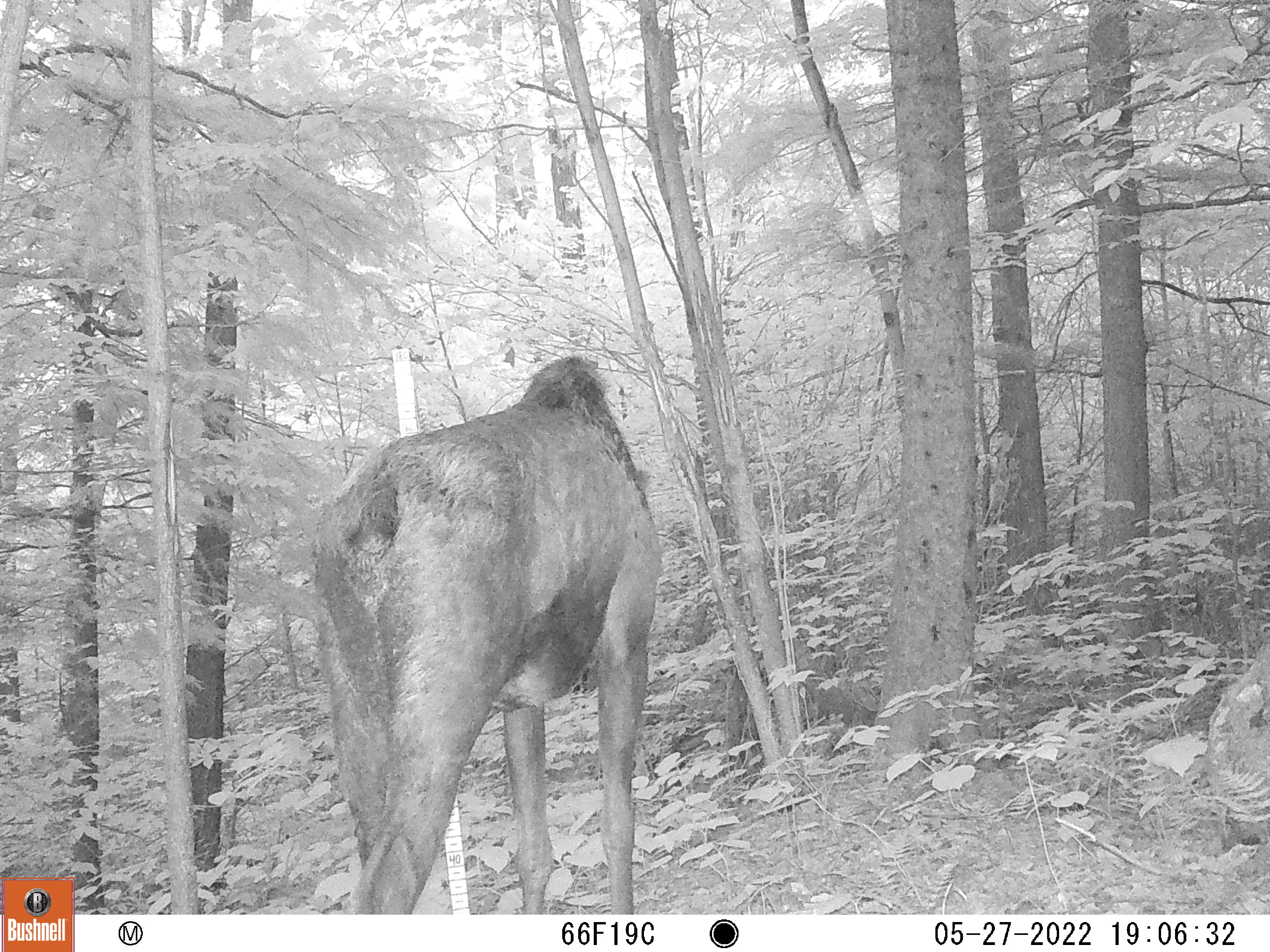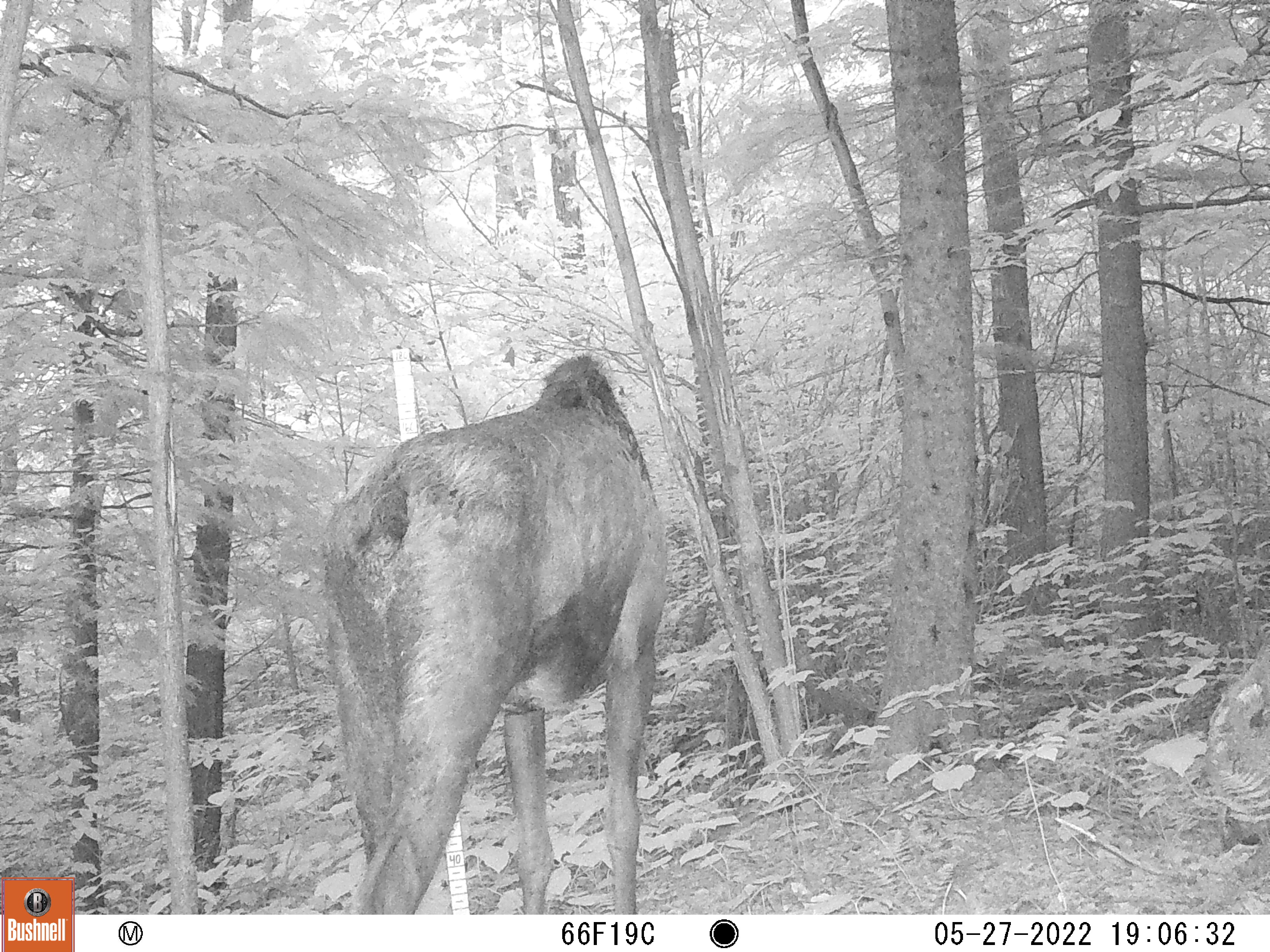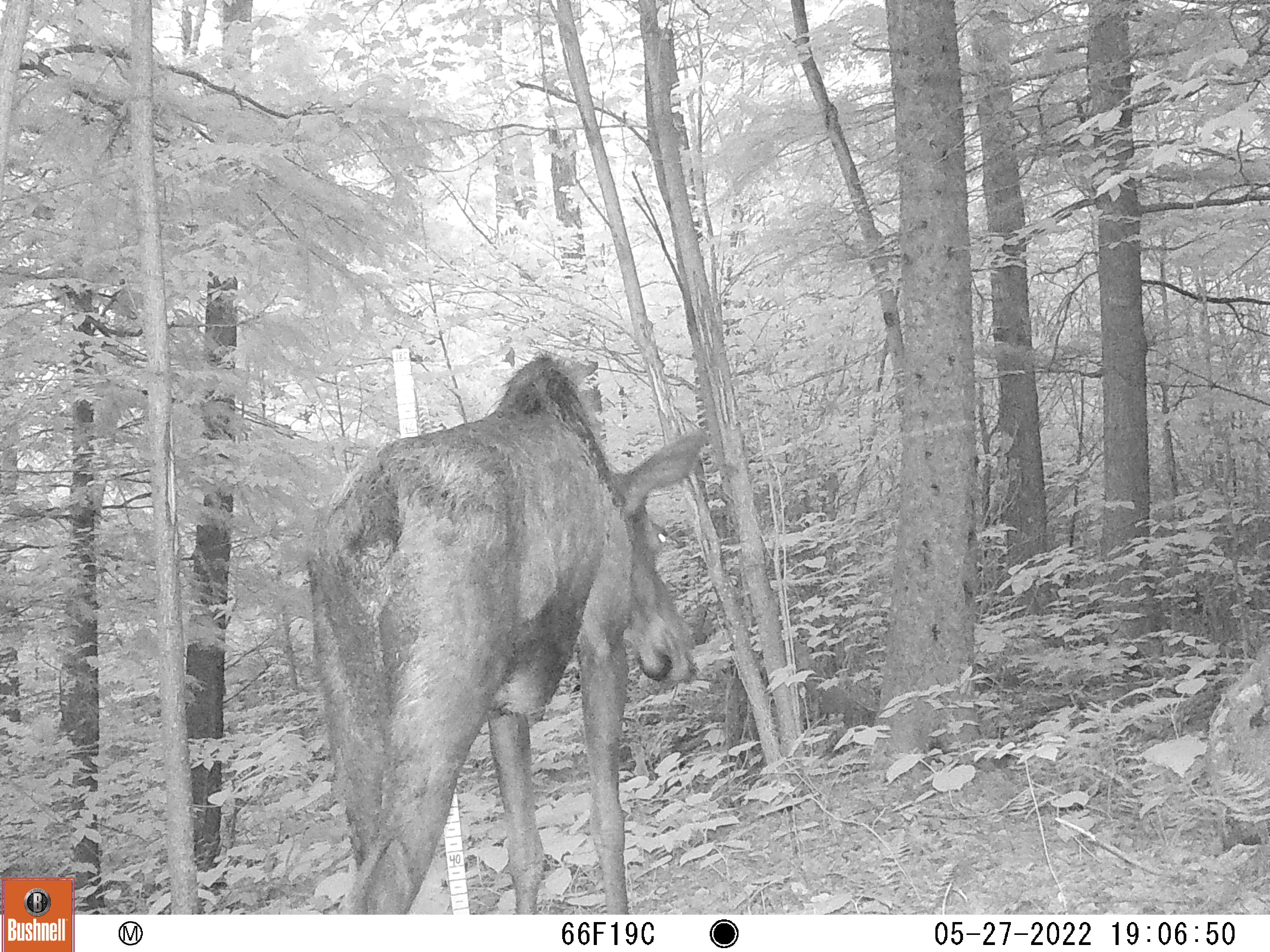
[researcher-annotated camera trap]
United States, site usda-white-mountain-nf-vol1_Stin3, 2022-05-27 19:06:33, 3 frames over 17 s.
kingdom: Animalia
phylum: Chordata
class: Mammalia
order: Artiodactyla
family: Cervidae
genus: Alces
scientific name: Alces alces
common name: moose